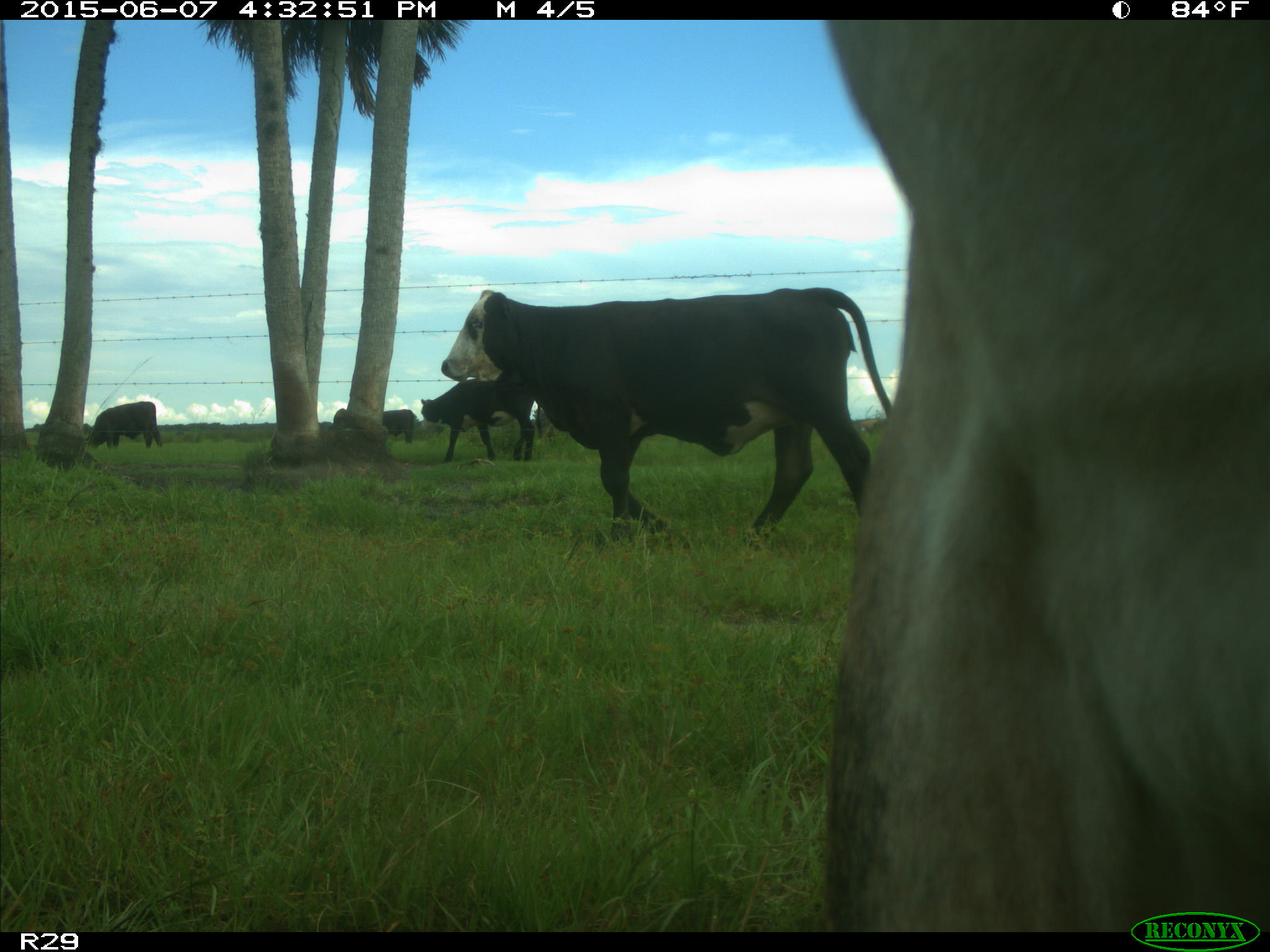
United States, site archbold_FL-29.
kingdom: Animalia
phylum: Chordata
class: Mammalia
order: Artiodactyla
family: Bovidae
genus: Bos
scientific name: Bos taurus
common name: domestic cow